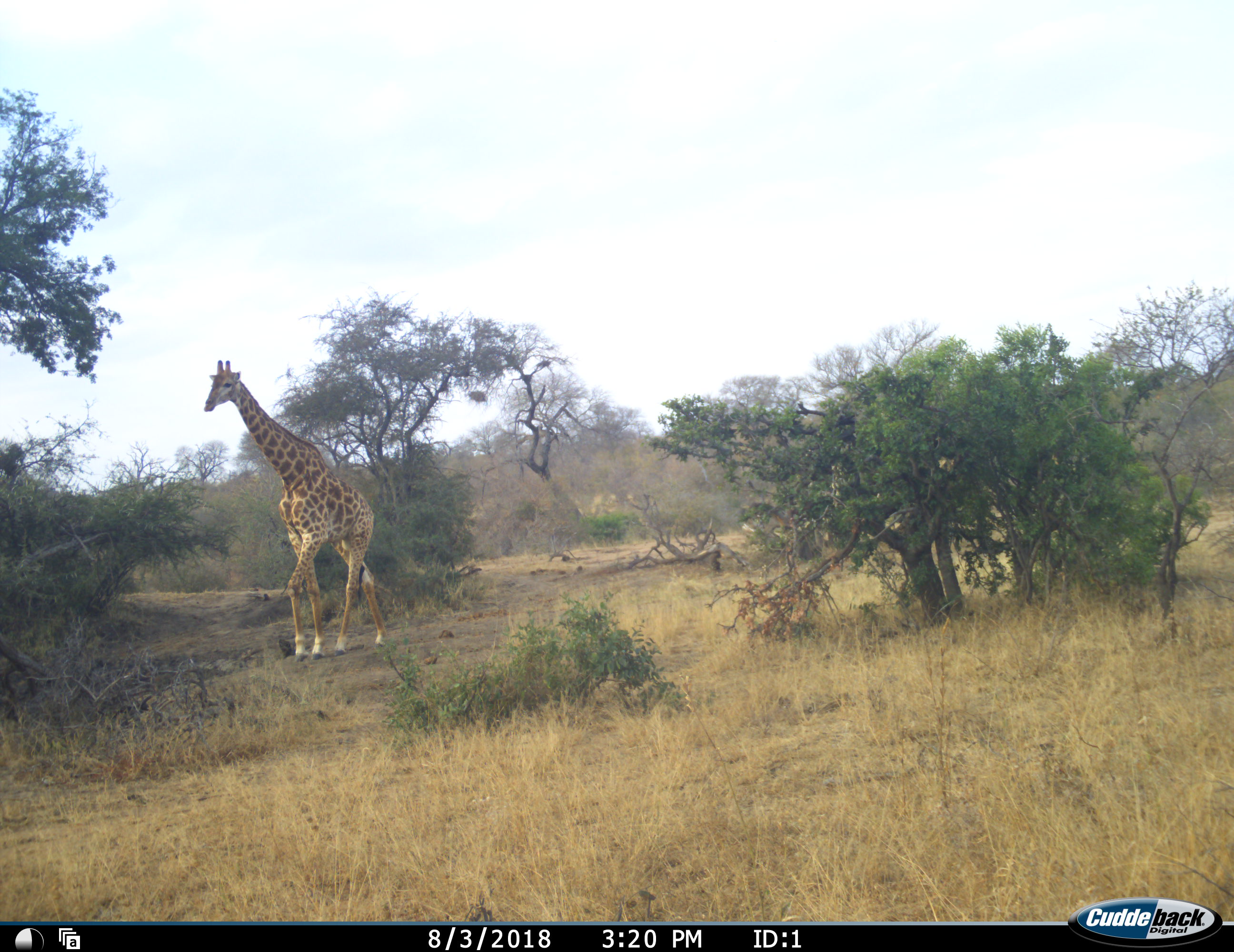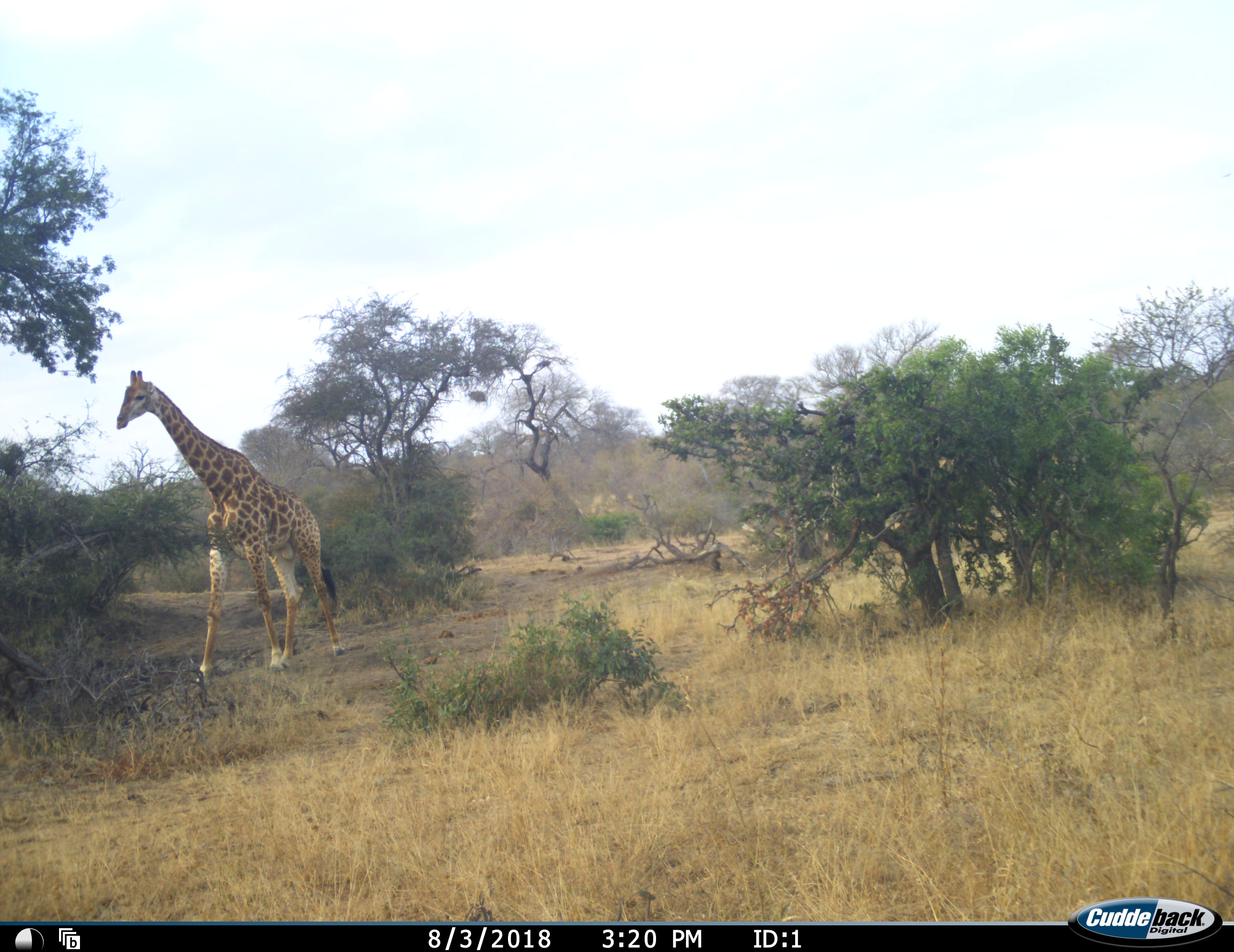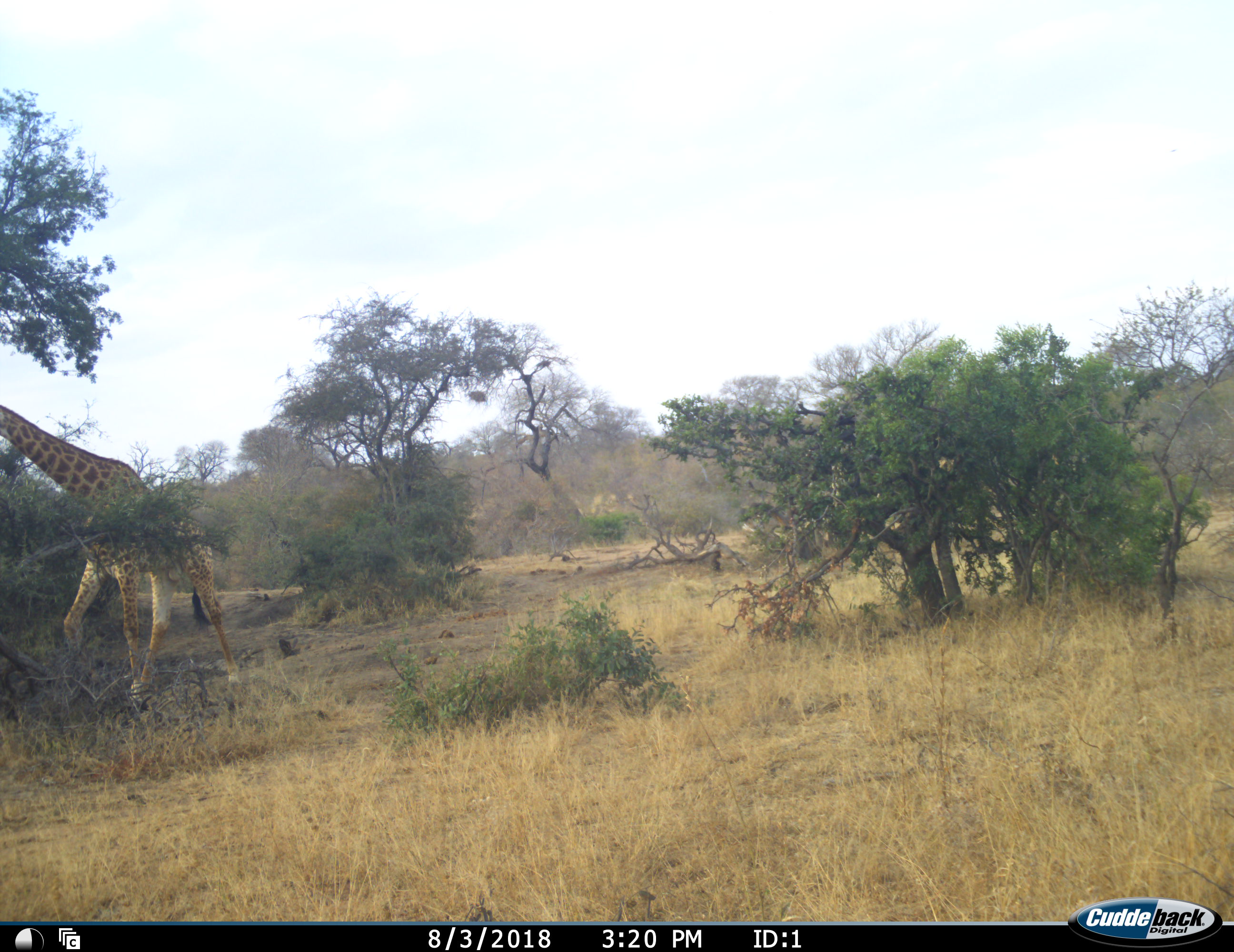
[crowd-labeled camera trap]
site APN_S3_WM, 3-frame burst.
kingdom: Animalia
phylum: Chordata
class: Mammalia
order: Artiodactyla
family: Giraffidae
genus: Giraffa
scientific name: Giraffa camelopardalis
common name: giraffe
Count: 1.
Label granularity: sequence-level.